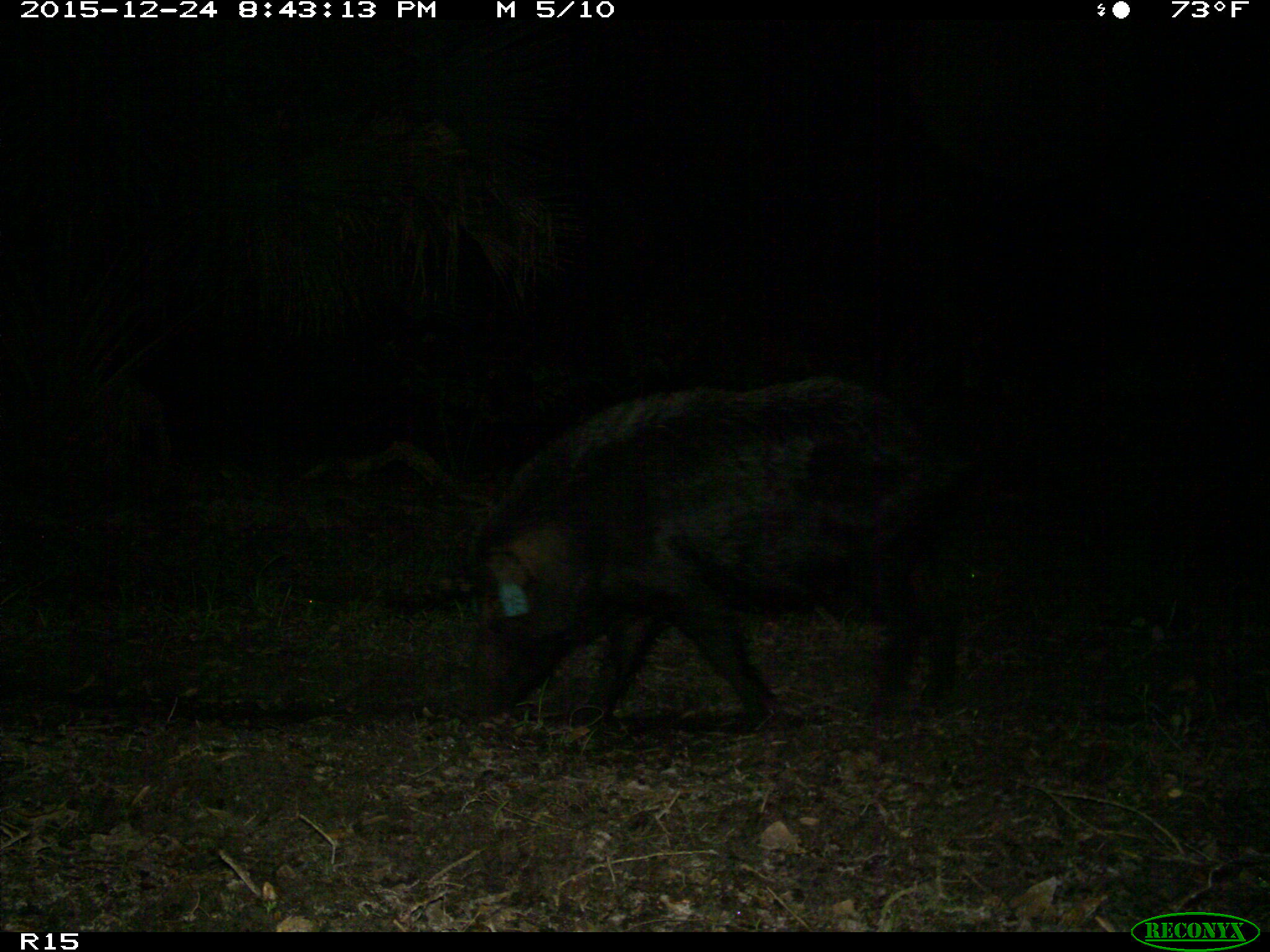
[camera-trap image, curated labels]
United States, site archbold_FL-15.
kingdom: Animalia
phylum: Chordata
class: Mammalia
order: Artiodactyla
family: Suidae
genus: Sus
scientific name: Sus scrofa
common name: wild boar